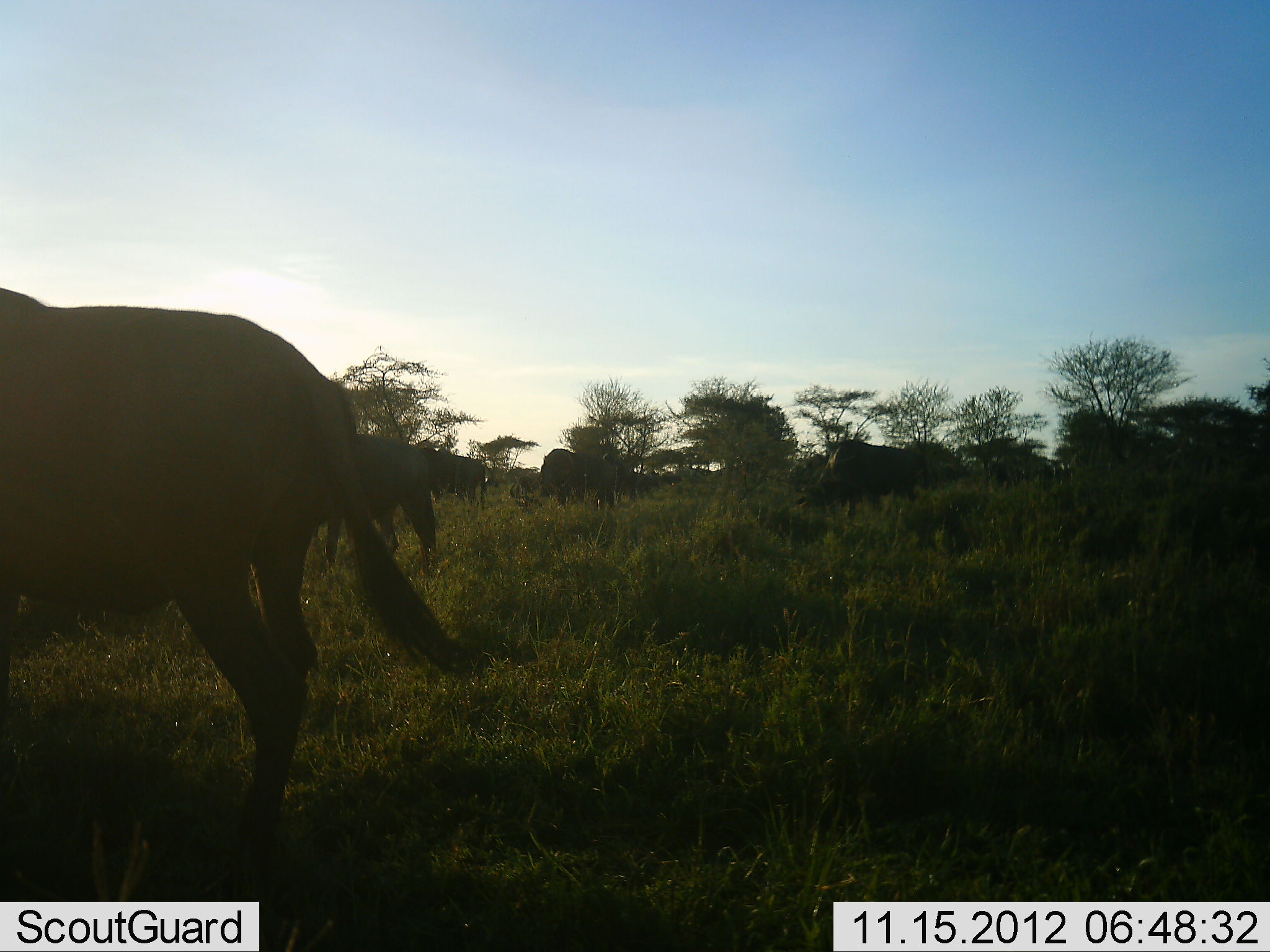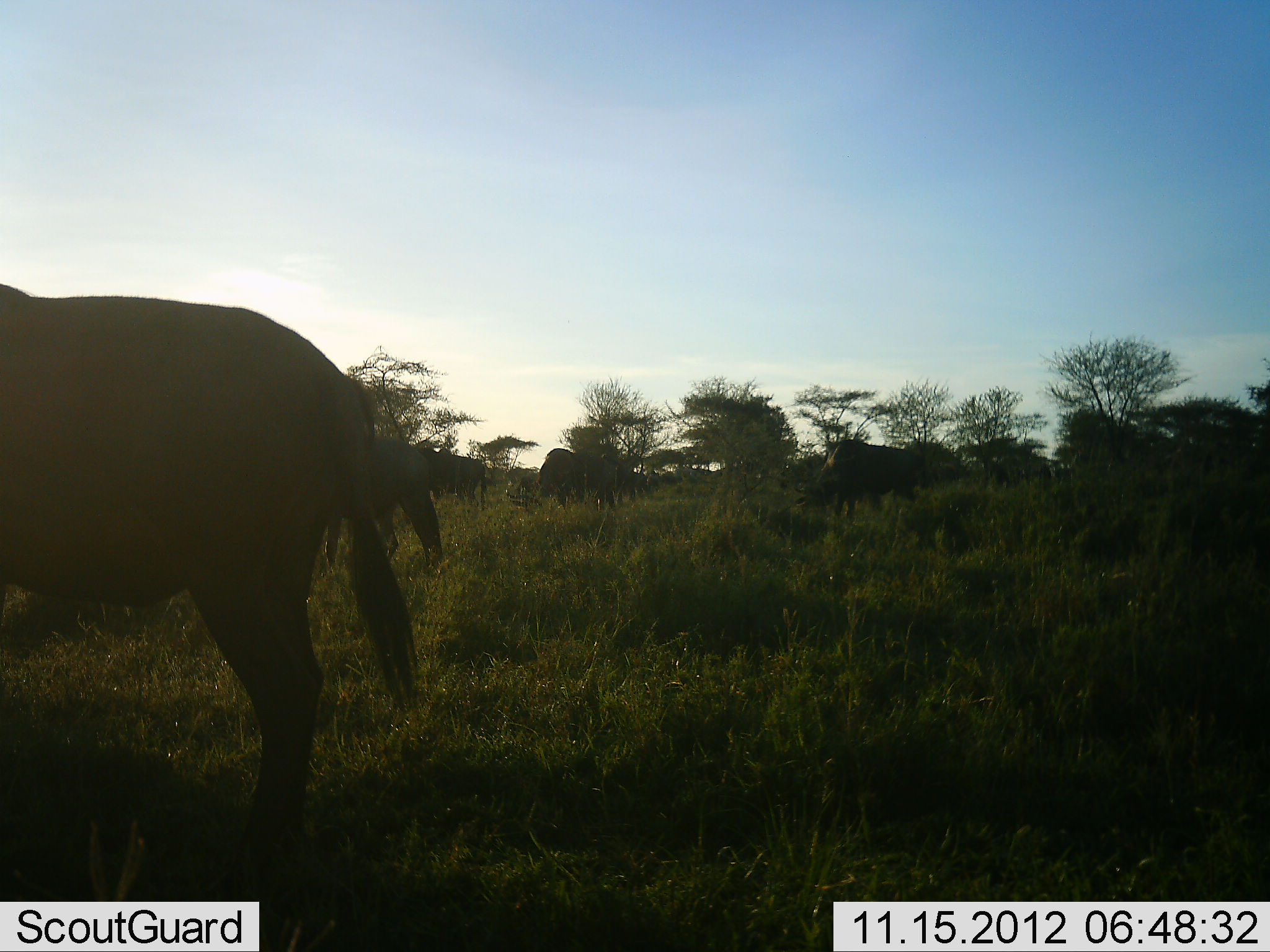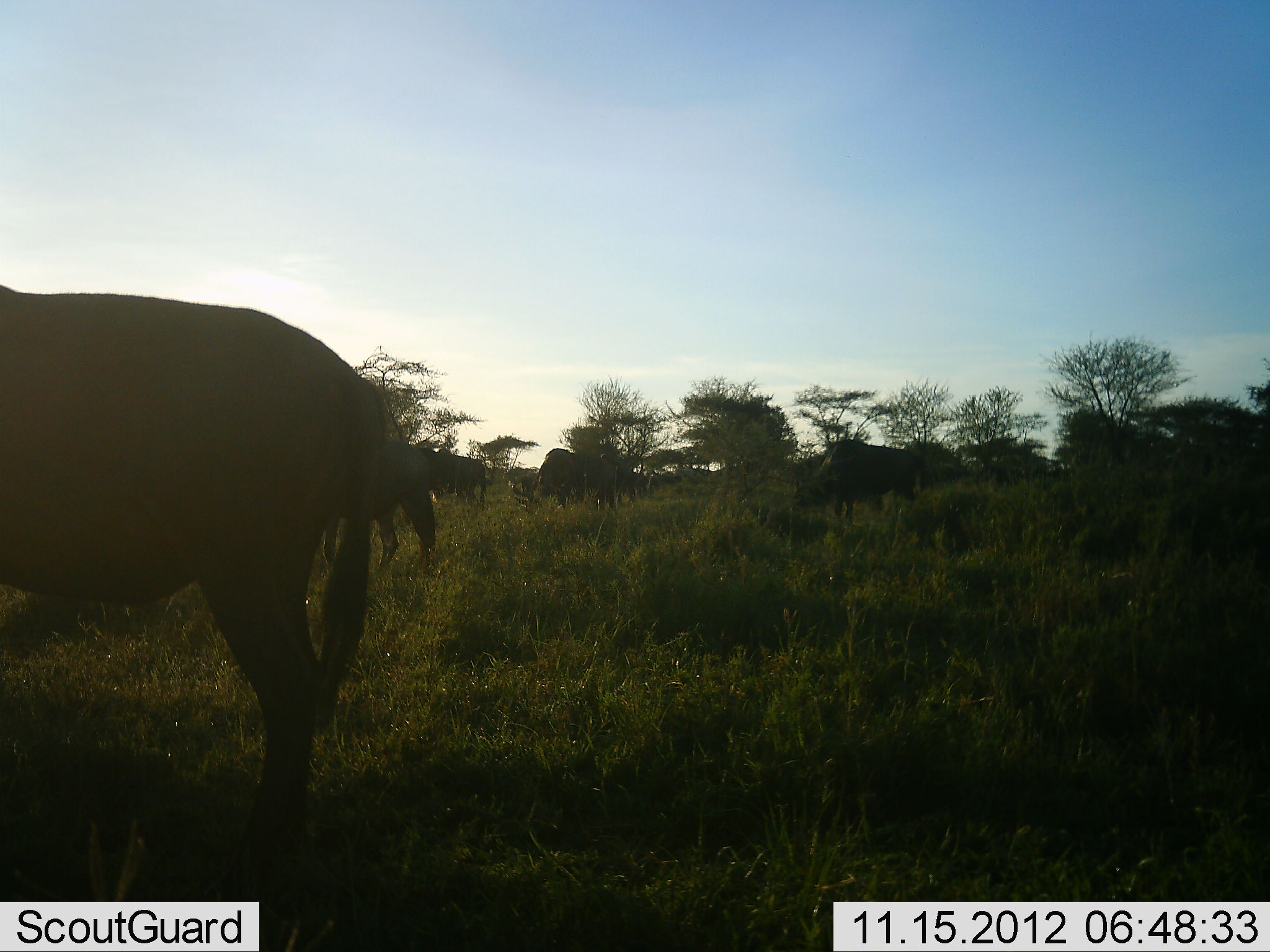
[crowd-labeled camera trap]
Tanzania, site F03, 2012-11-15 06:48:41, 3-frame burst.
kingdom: Animalia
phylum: Chordata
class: Mammalia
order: Artiodactyla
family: Bovidae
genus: Connochaetes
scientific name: Connochaetes taurinus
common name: blue wildebeest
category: wildebeest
Wildebeest (blue wildebeest) (Connochaetes taurinus), count 8. Behavior (volunteer vote fractions): standing 60%, resting 20%, moving 0%, interacting 0%. Young present (vote fraction): 0%. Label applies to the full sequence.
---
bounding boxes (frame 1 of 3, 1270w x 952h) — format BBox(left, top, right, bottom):
animal: BBox(0, 286, 480, 952); BBox(320, 434, 438, 570); BBox(801, 439, 928, 520); BBox(424, 445, 487, 505); BBox(541, 449, 584, 506); BBox(580, 452, 619, 506); BBox(786, 452, 828, 496); BBox(512, 475, 543, 507); BBox(618, 469, 651, 495)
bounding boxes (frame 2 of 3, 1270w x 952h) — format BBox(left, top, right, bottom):
animal: BBox(0, 283, 427, 952); BBox(322, 436, 449, 567); BBox(794, 439, 926, 523); BBox(424, 446, 489, 501); BBox(538, 449, 587, 505); BBox(589, 453, 631, 505); BBox(631, 472, 649, 497); BBox(644, 469, 658, 492); BBox(664, 470, 677, 488)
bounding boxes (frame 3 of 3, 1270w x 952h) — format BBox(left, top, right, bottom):
animal: BBox(0, 286, 462, 952); BBox(315, 437, 439, 569); BBox(794, 438, 923, 519); BBox(536, 448, 609, 506); BBox(426, 447, 487, 510); BBox(605, 452, 646, 501); BBox(647, 472, 663, 489); BBox(663, 470, 681, 484)